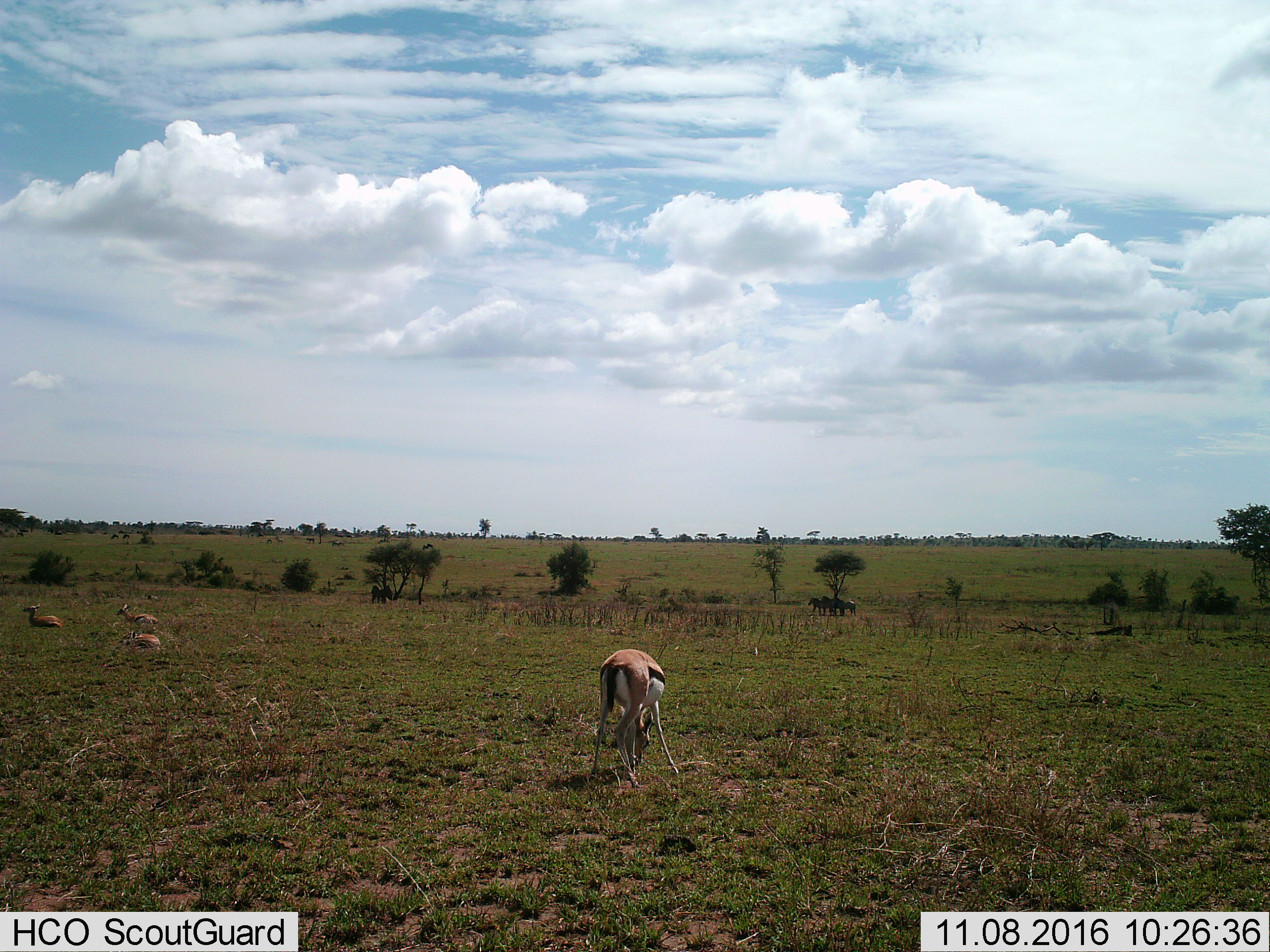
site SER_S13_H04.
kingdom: Animalia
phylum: Chordata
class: Mammalia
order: Artiodactyla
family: Bovidae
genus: Eudorcas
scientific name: Eudorcas thomsonii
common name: thomson's gazelle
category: gazellethomsons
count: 4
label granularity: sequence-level